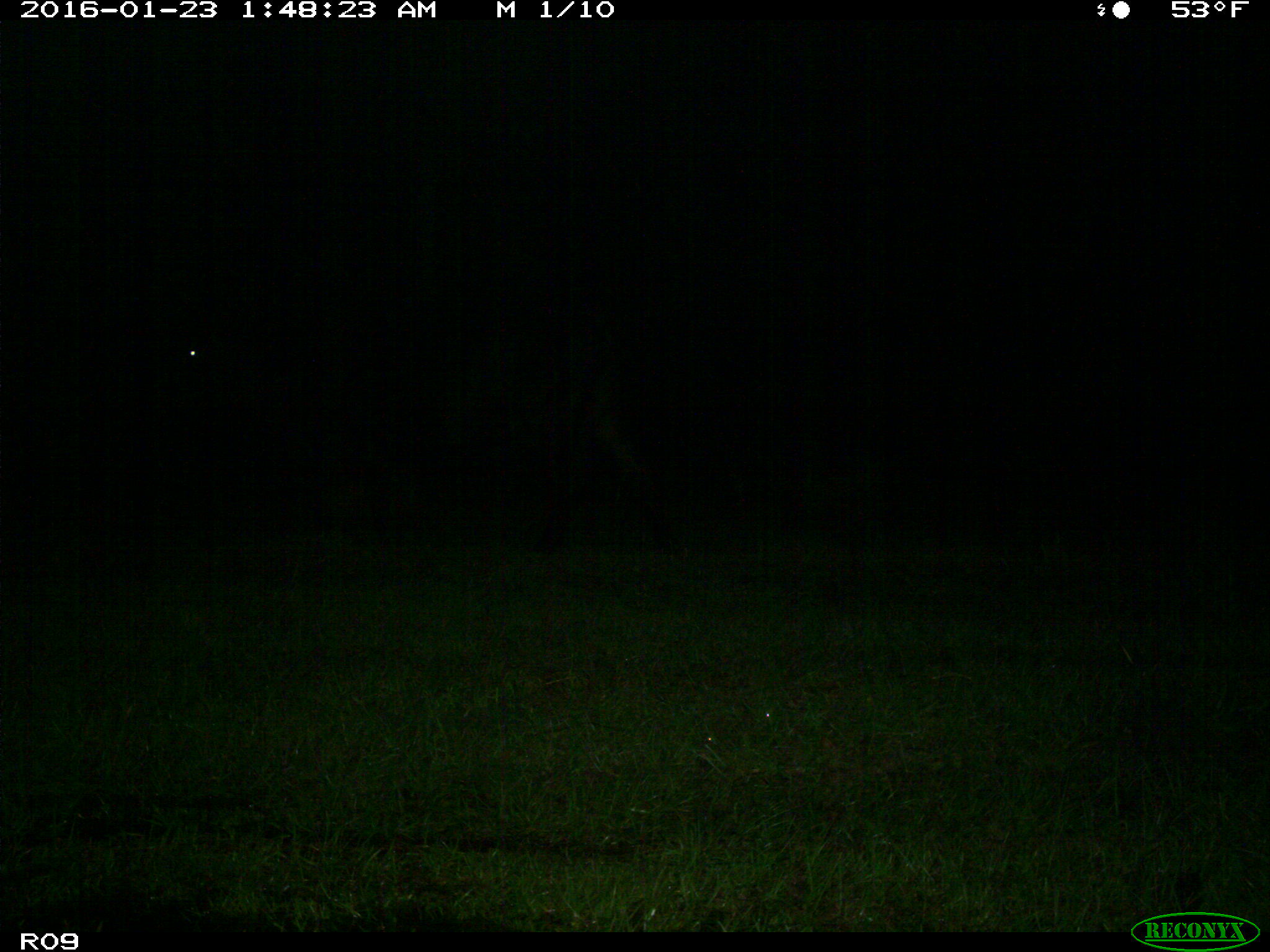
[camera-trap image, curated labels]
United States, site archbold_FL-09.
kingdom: Animalia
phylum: Chordata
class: Mammalia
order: Artiodactyla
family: Bovidae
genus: Bos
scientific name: Bos taurus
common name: domestic cow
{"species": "Bos taurus (domestic cow)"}